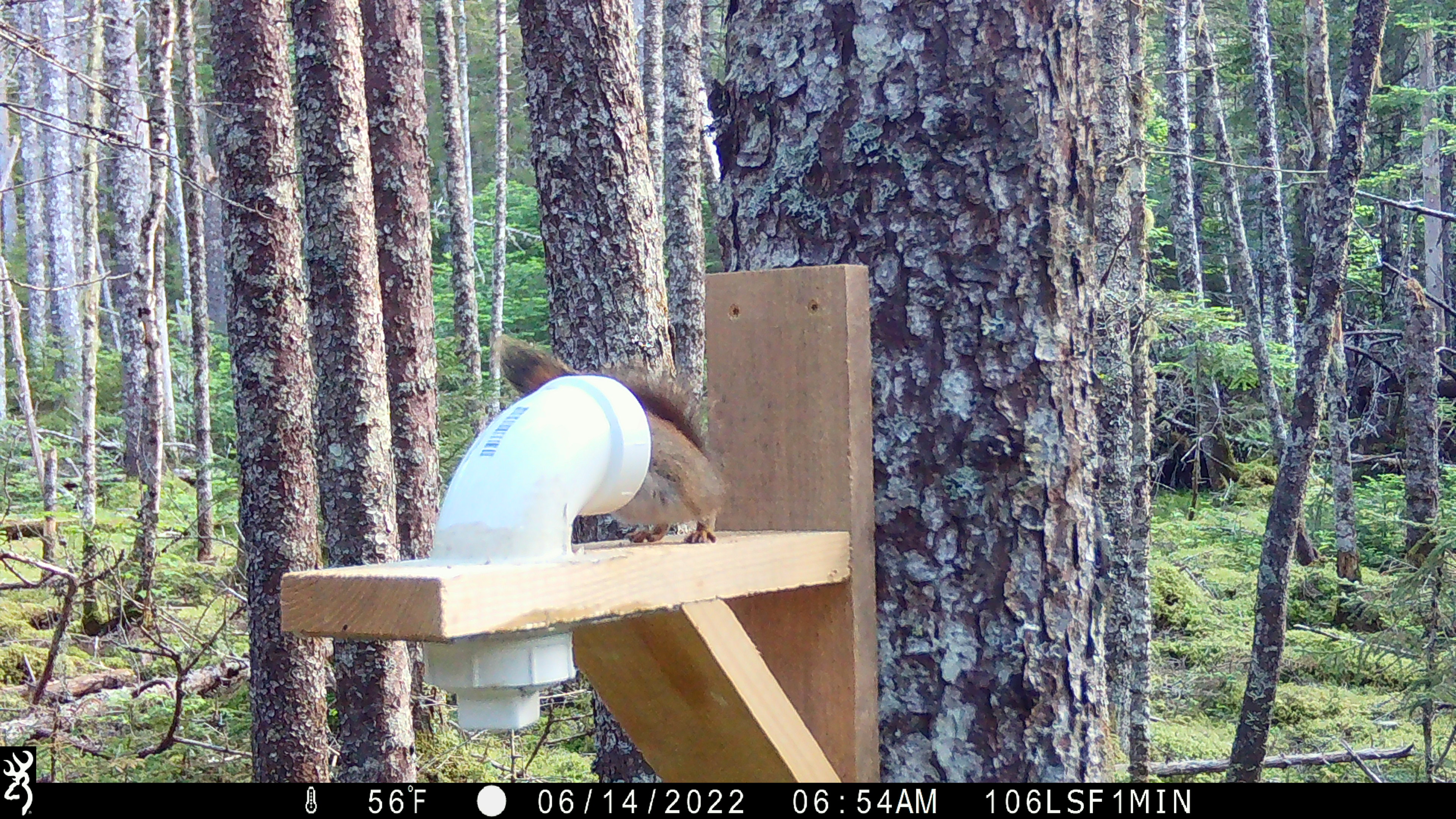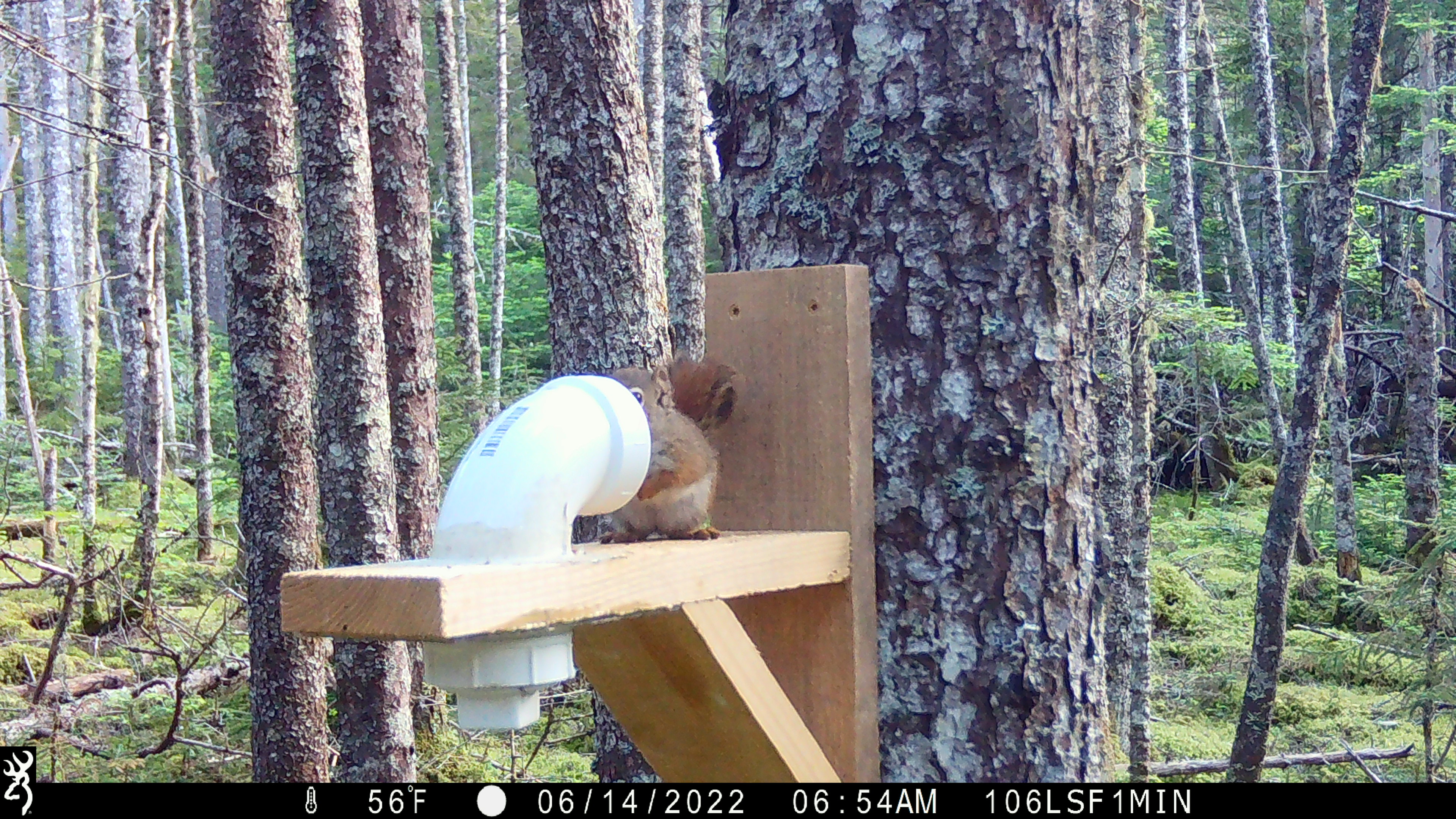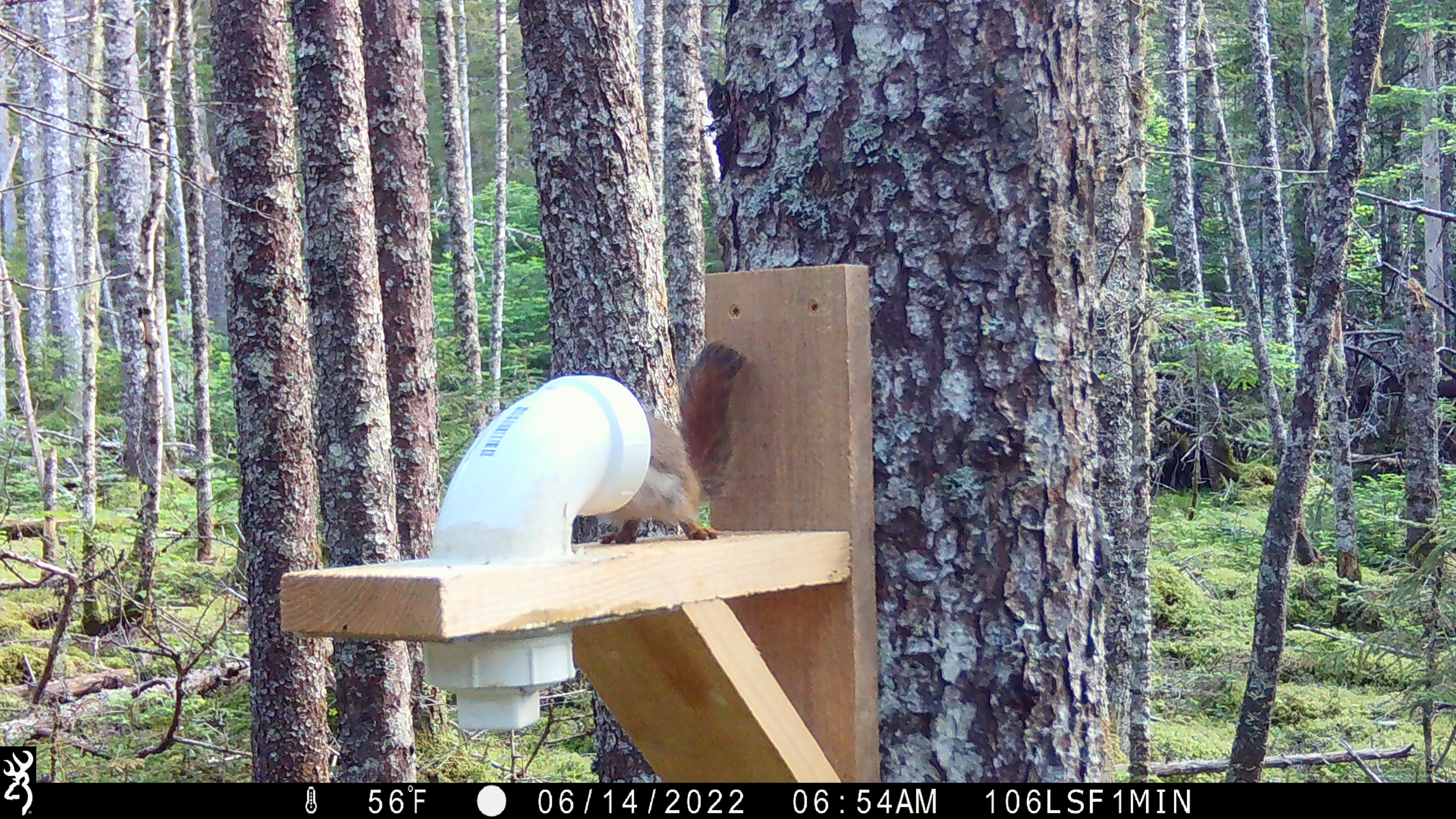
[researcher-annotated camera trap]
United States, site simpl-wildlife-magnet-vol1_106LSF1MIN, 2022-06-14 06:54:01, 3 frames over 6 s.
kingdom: Animalia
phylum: Chordata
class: Mammalia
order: Rodentia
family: Sciuridae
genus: Tamiasciurus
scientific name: Tamiasciurus hudsonicus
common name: red squirrel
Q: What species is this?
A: Red squirrel (Tamiasciurus hudsonicus).